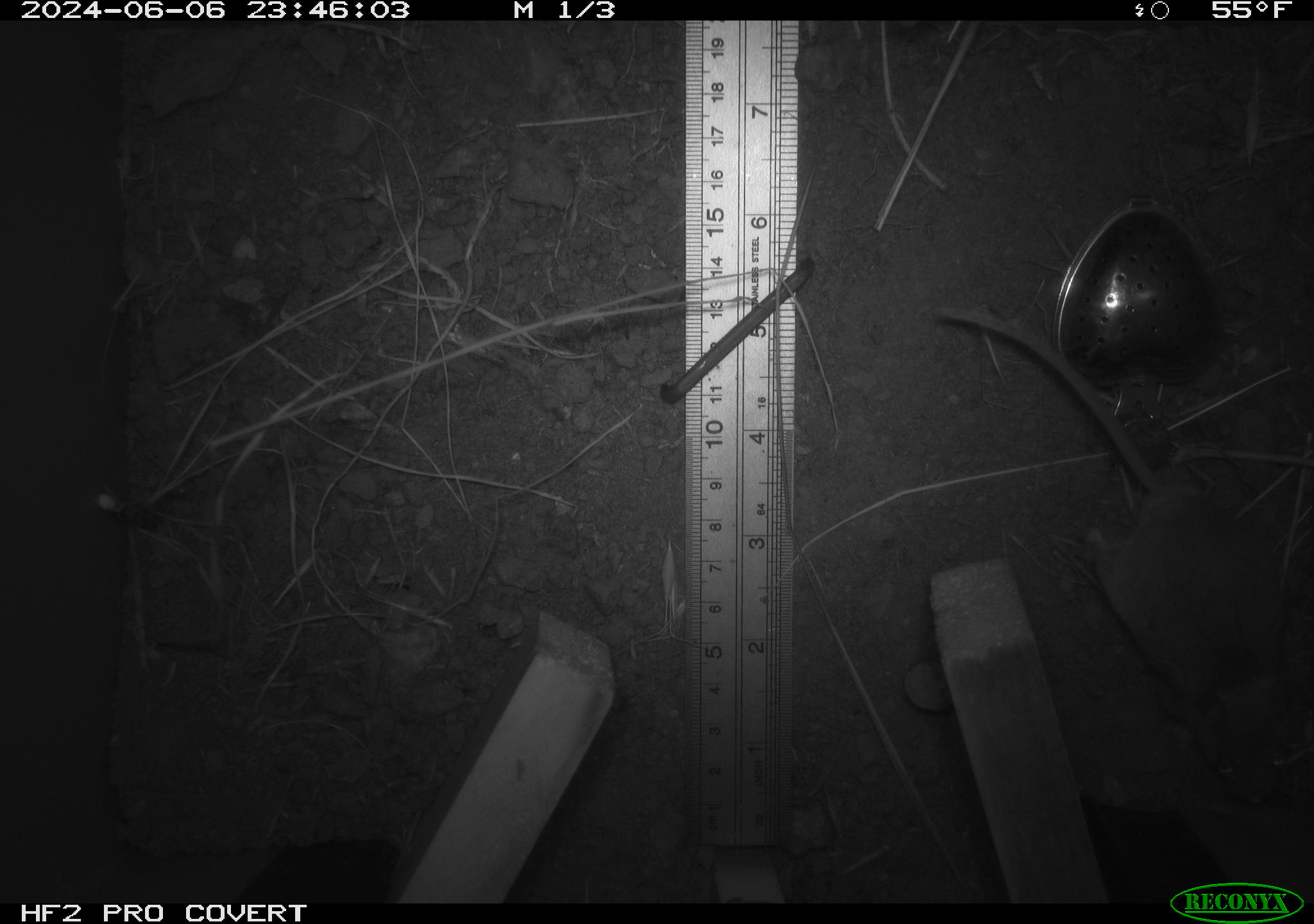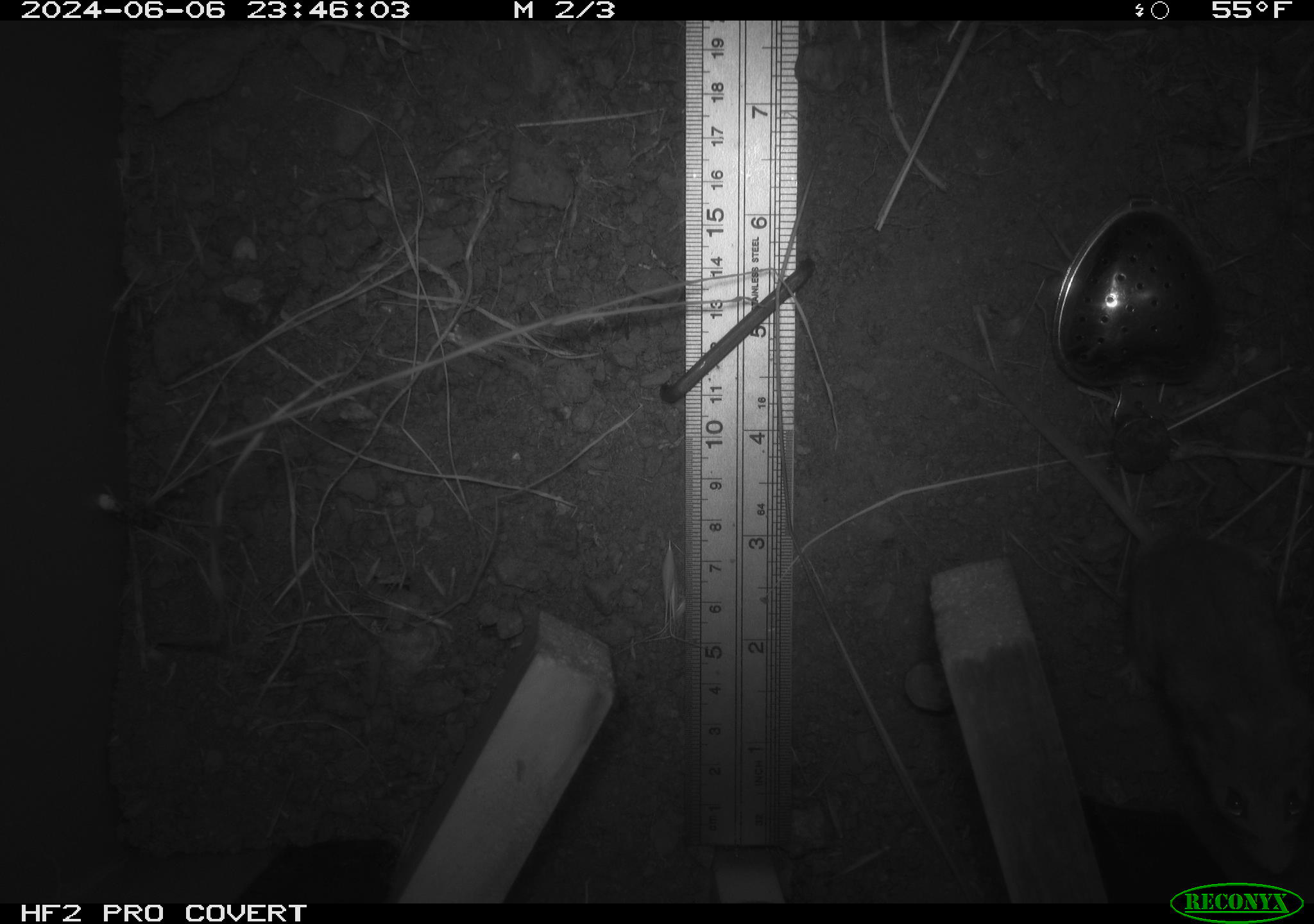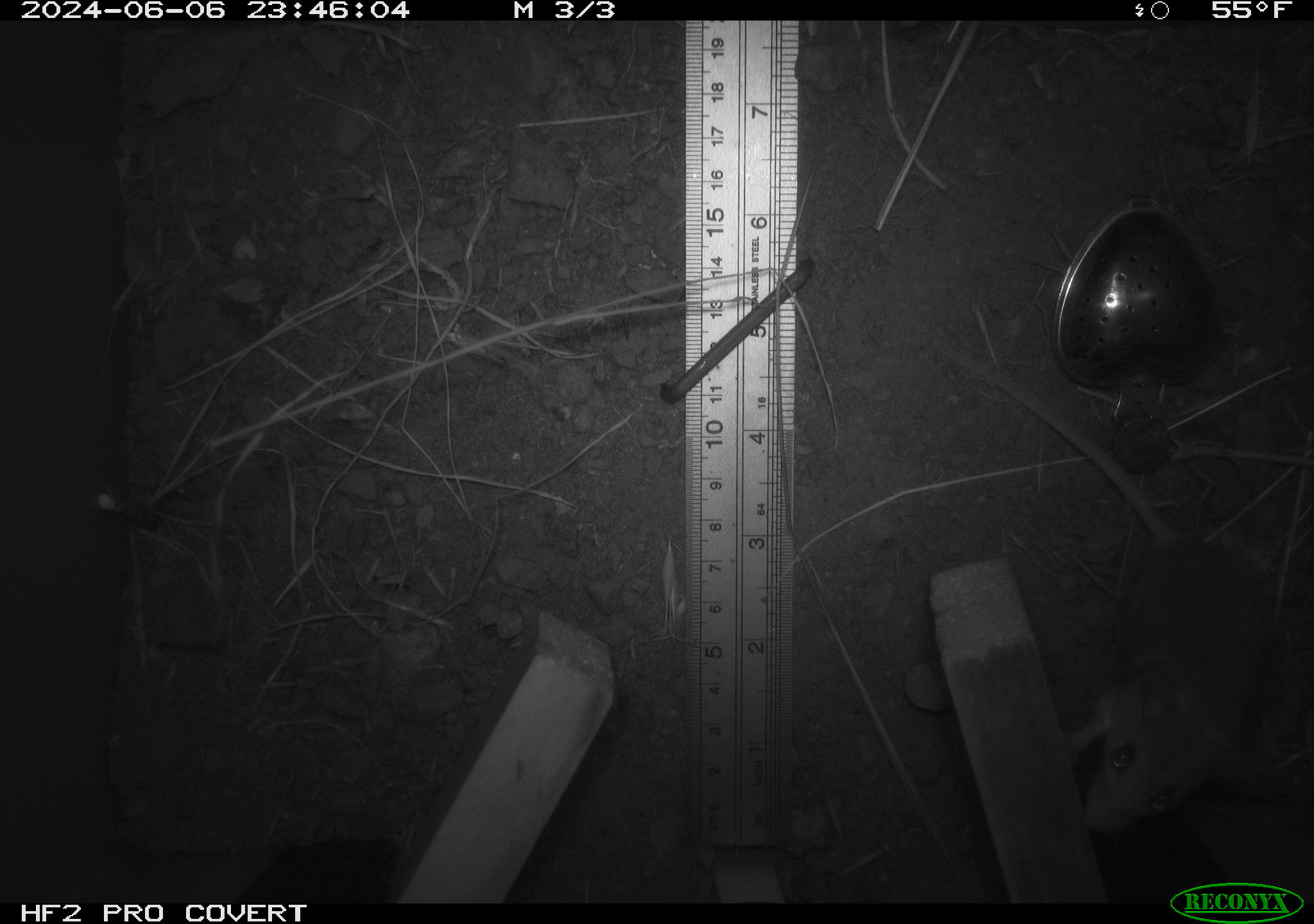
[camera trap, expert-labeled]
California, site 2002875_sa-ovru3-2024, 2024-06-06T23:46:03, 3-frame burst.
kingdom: Animalia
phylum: Chordata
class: Mammalia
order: Rodentia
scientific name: Rodentia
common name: rodent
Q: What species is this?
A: Rodent (Rodentia).